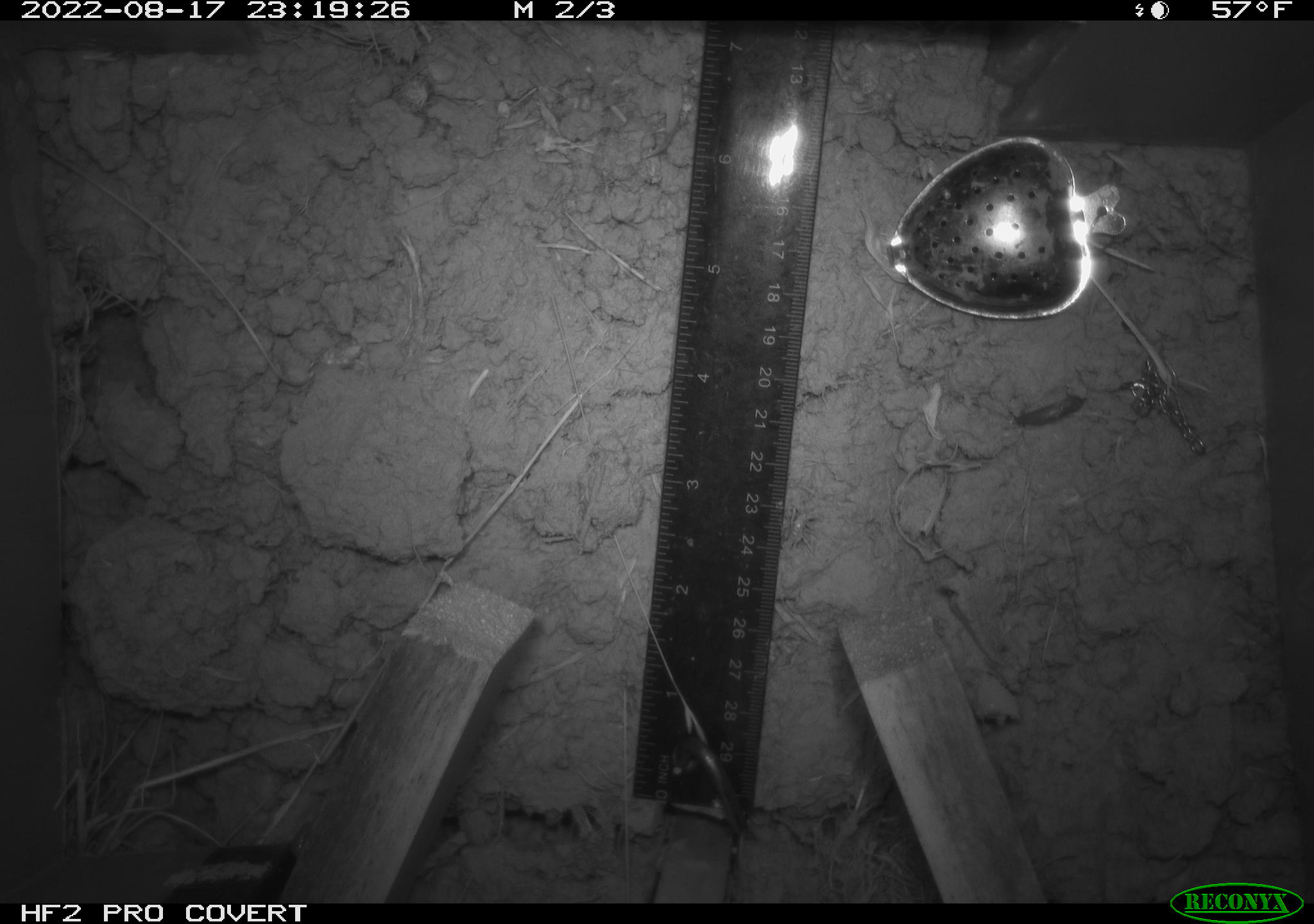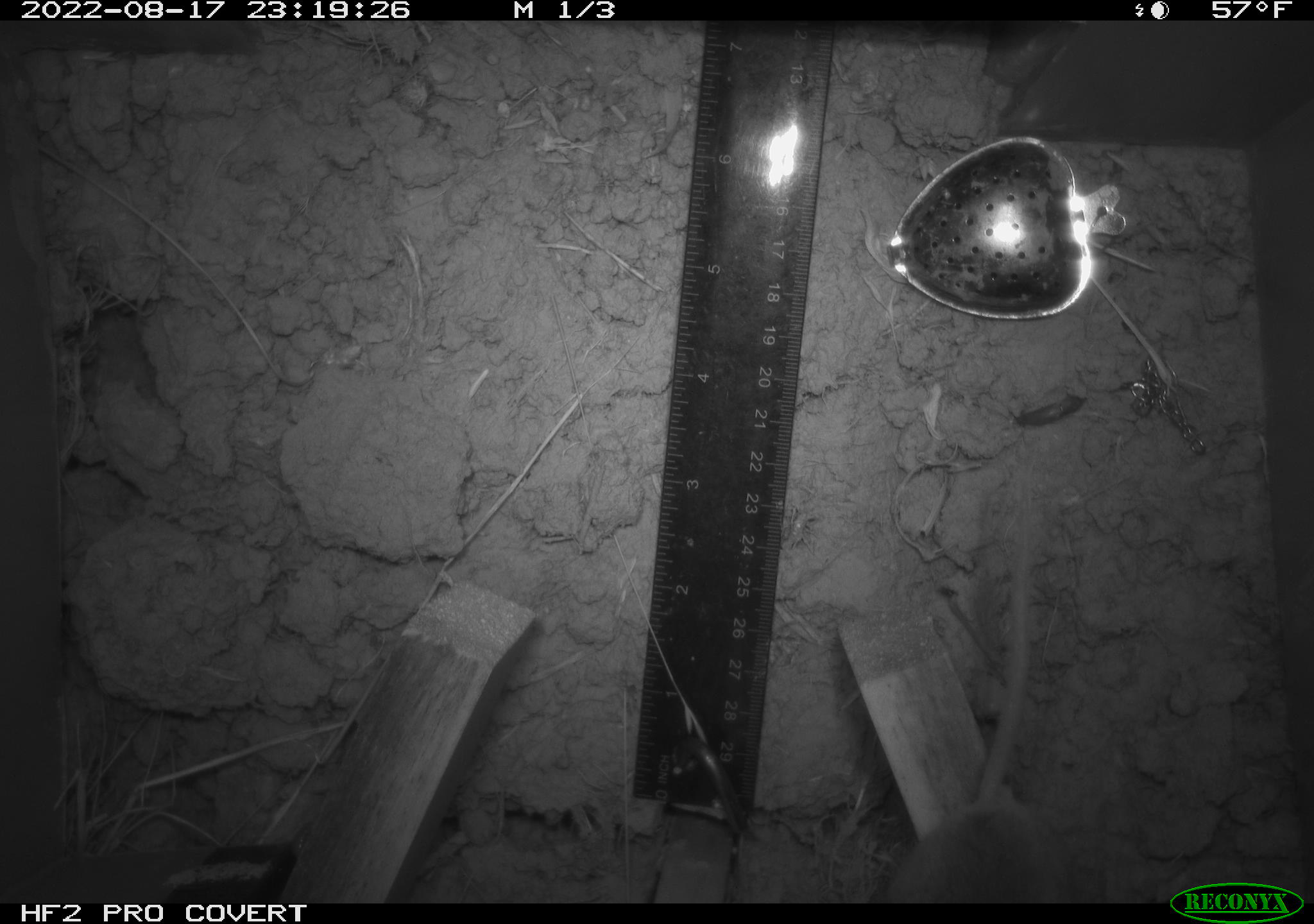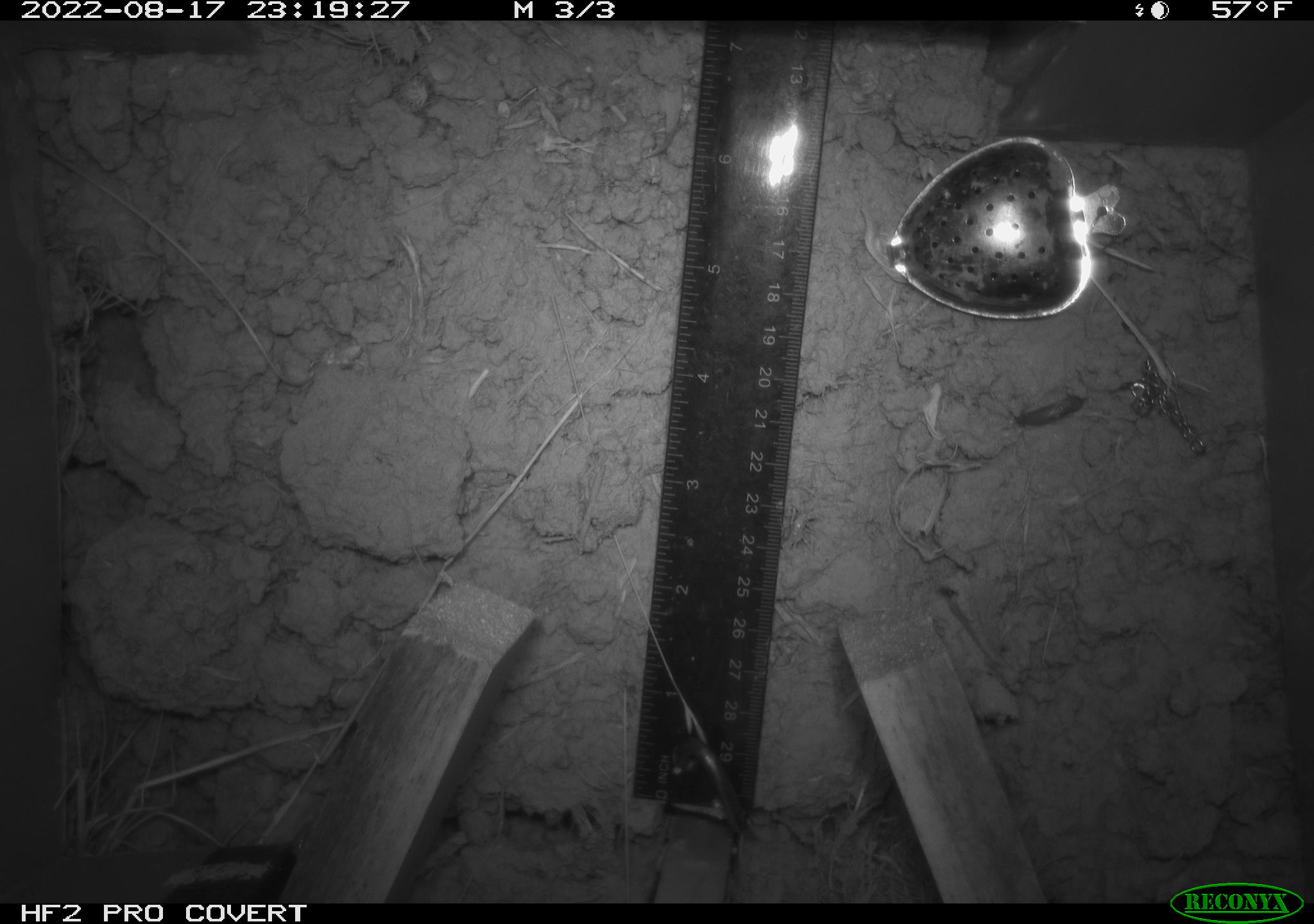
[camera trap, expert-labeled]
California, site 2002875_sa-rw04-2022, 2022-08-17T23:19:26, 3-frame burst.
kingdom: Animalia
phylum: Chordata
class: Mammalia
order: Rodentia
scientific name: Rodentia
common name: mouse species